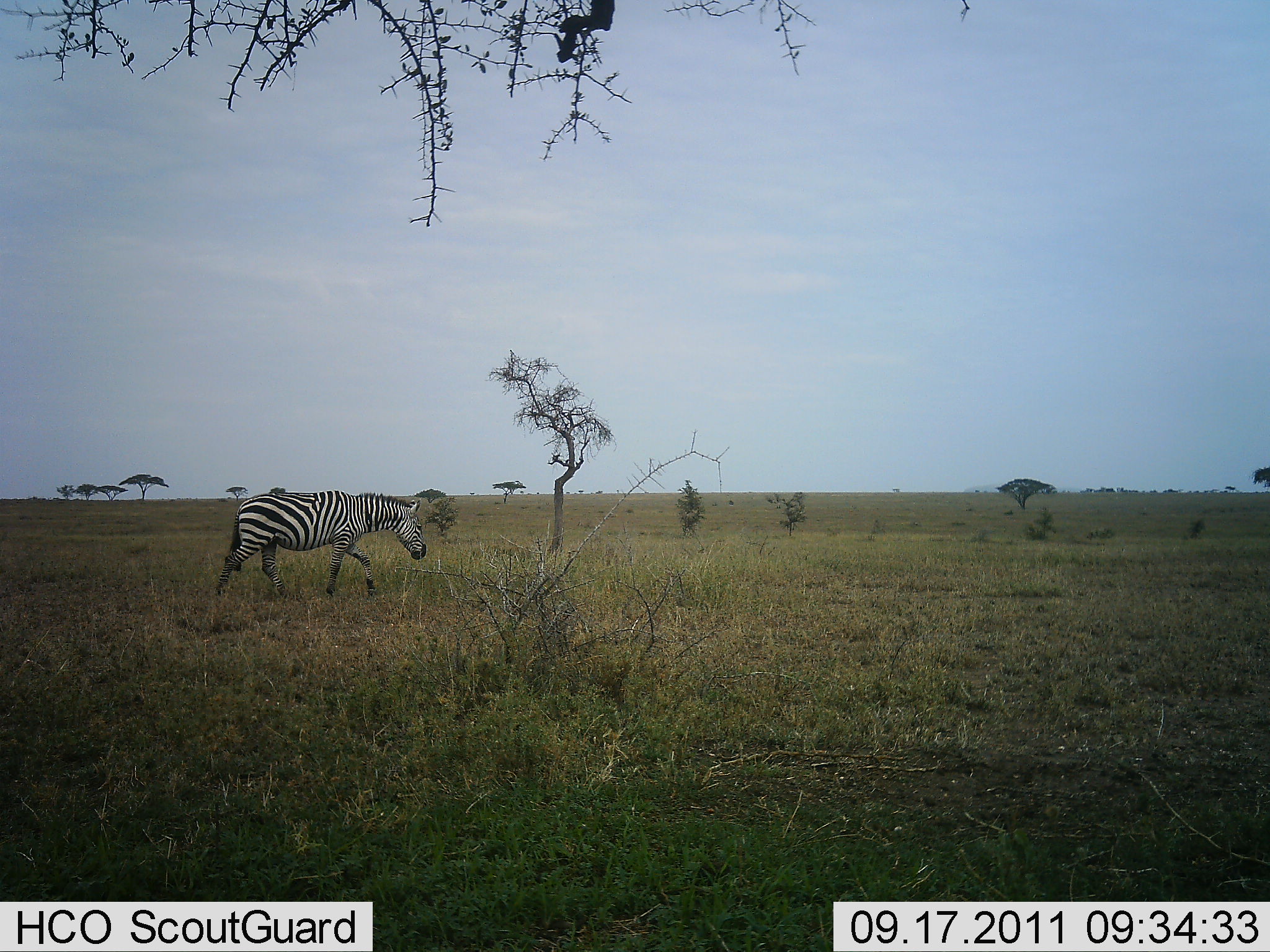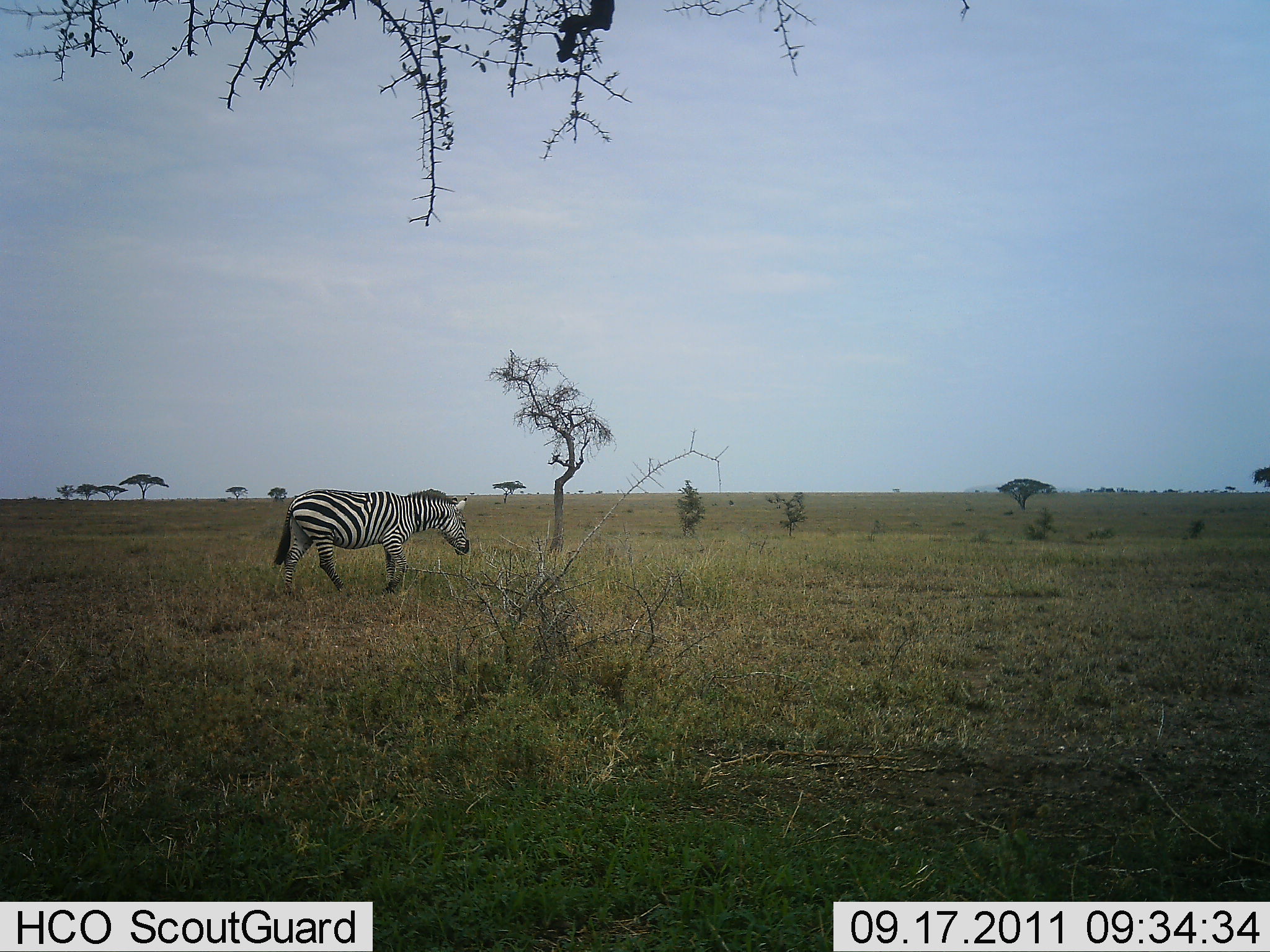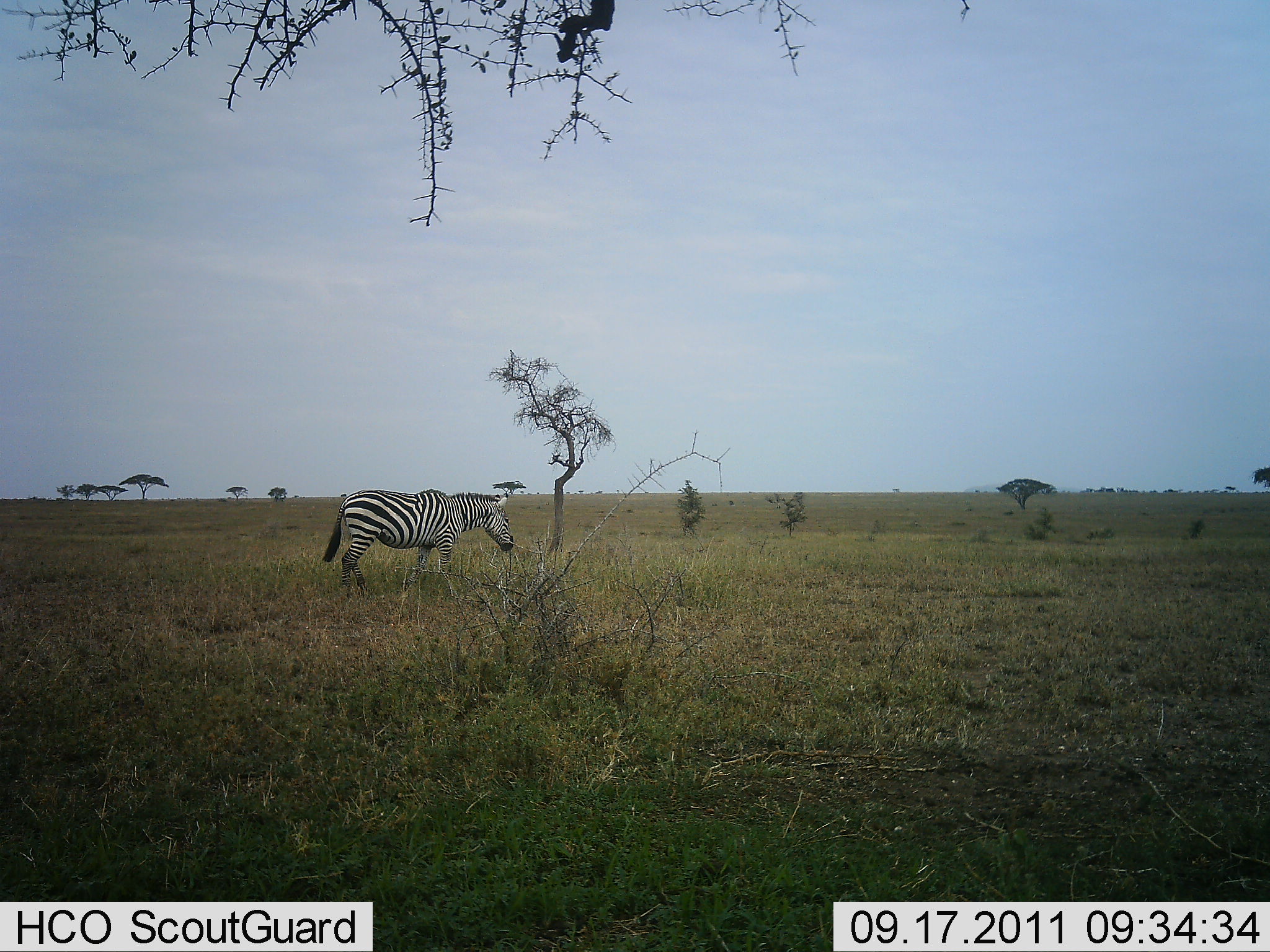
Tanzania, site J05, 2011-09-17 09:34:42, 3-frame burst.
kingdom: Animalia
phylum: Chordata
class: Mammalia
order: Perissodactyla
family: Equidae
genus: Equus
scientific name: Equus quagga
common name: plains zebra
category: zebra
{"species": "zebra (plains zebra) (Equus quagga)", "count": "1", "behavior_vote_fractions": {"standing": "8%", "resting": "0%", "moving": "92%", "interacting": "0%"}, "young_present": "0%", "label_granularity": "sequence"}